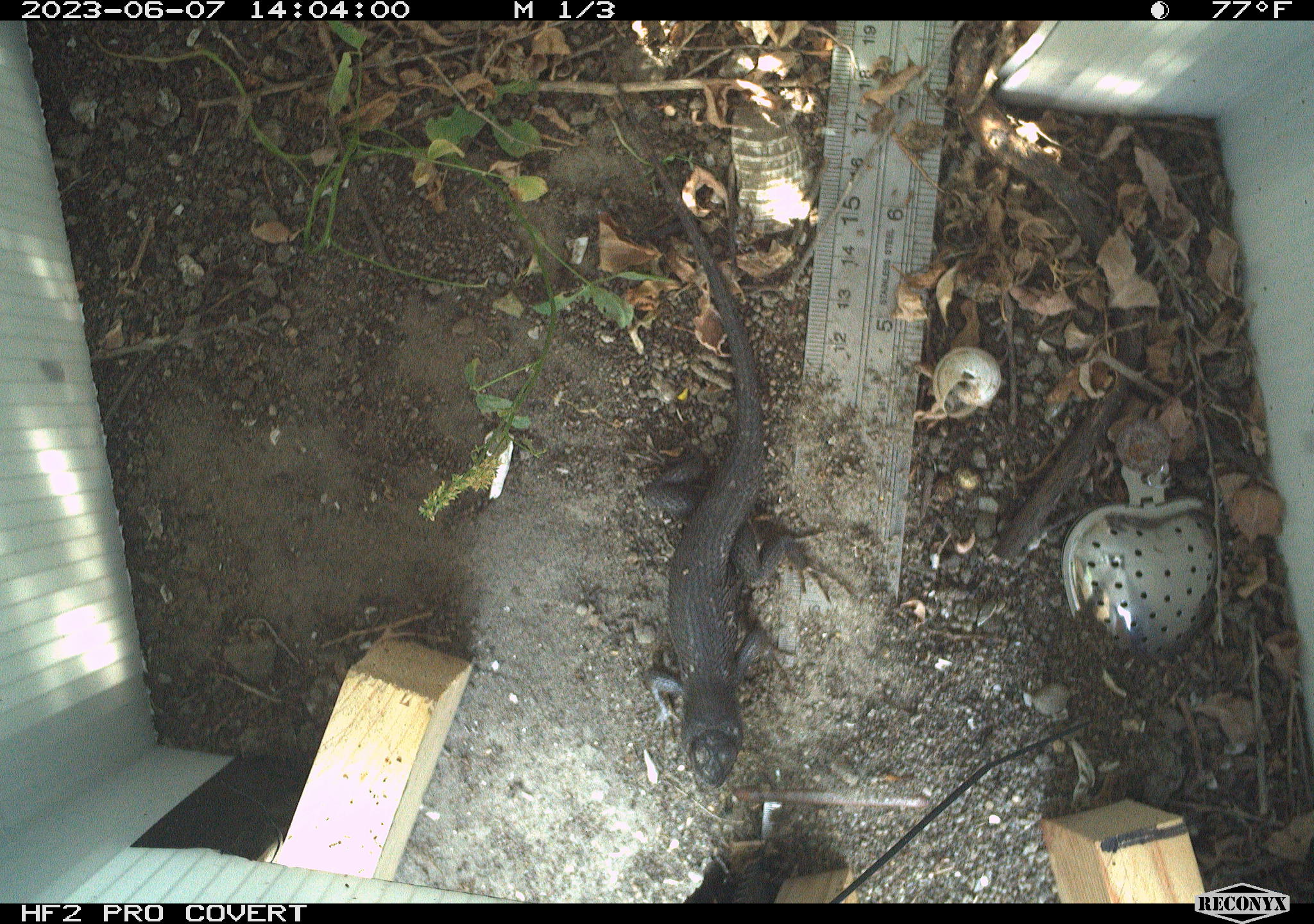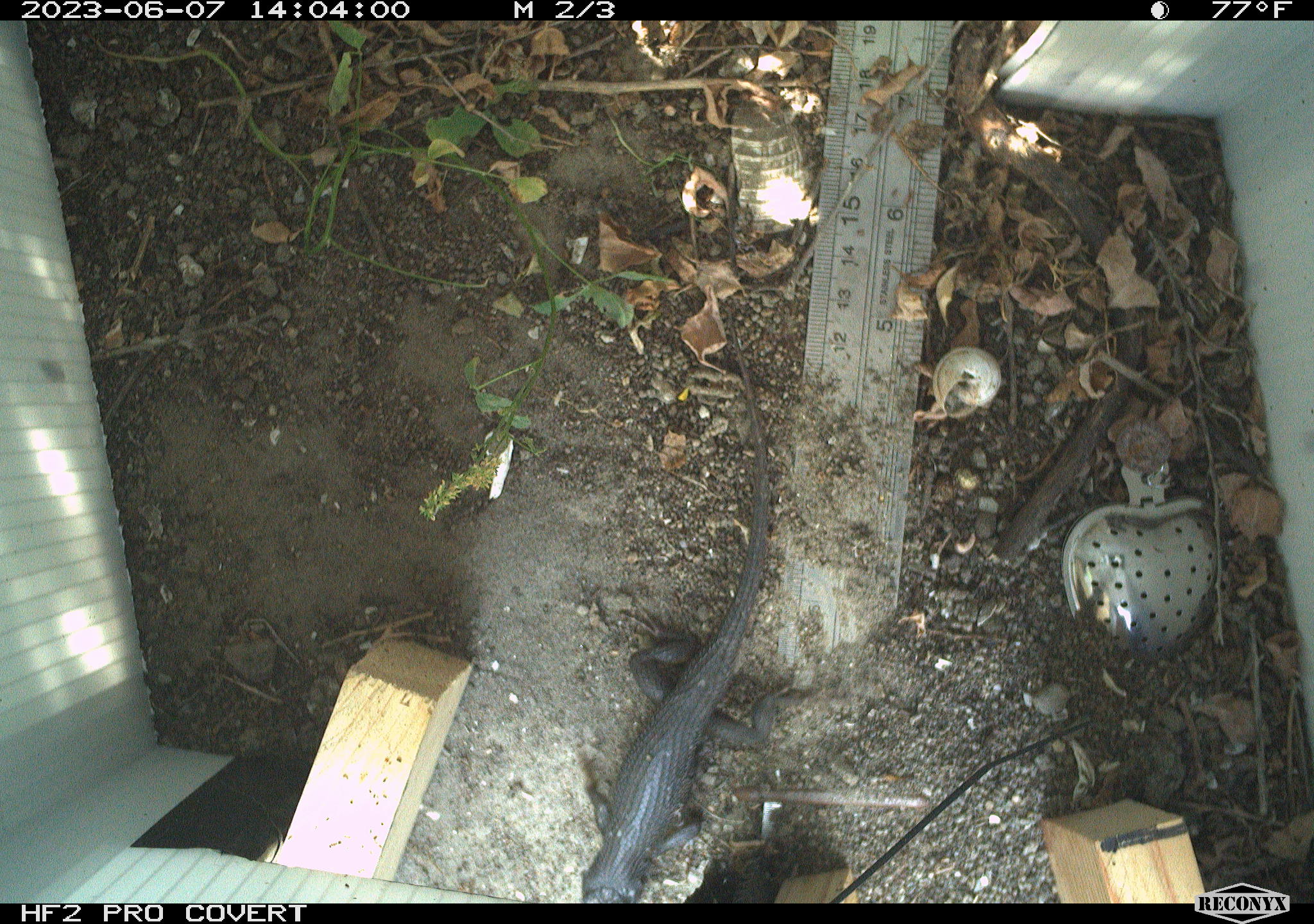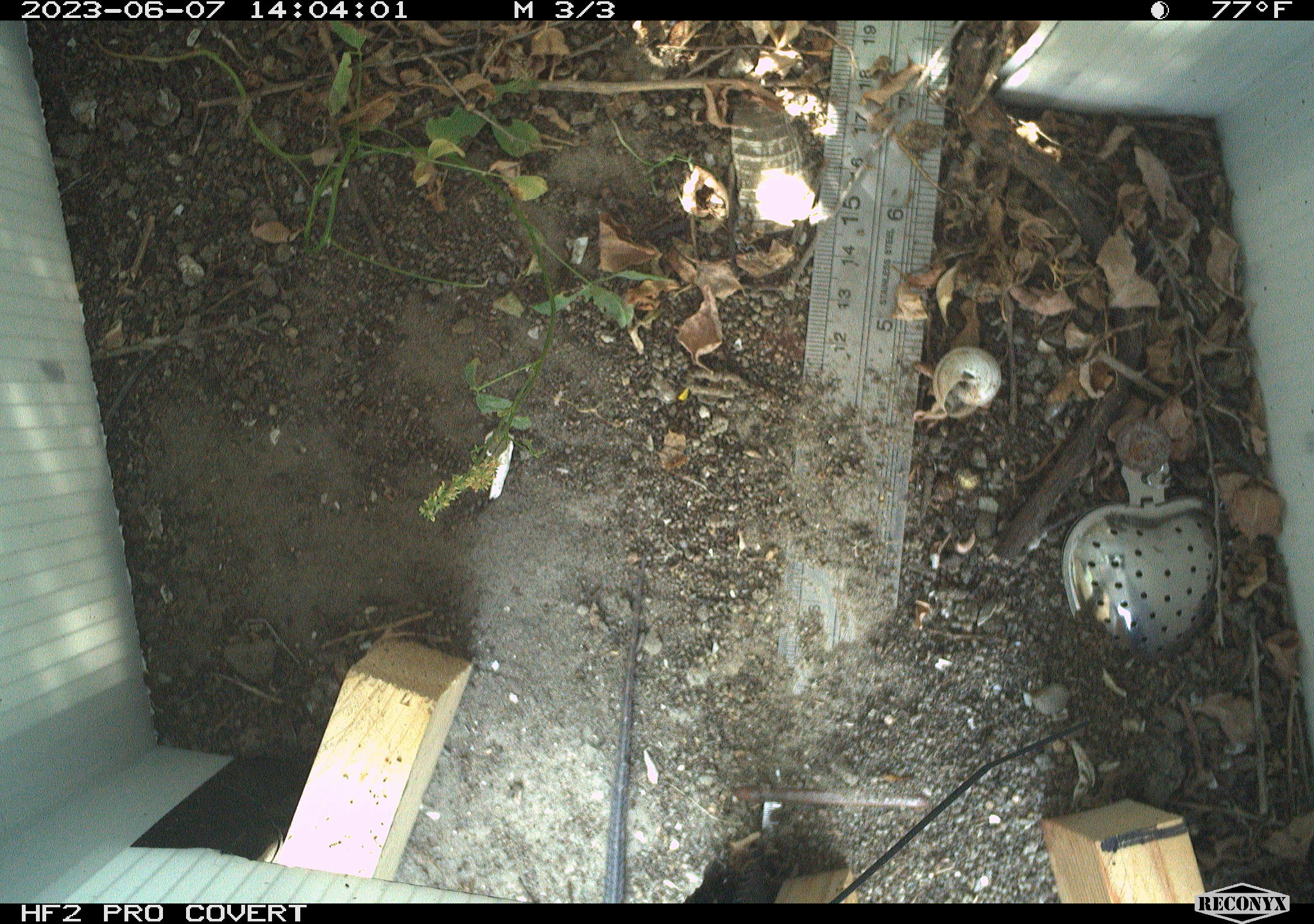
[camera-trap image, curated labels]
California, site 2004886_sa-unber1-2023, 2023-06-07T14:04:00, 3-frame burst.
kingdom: Animalia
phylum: Chordata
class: Reptilia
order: Squamata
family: Phrynosomatidae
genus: Sceloporus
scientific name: Sceloporus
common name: spiny lizards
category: sceloporus species